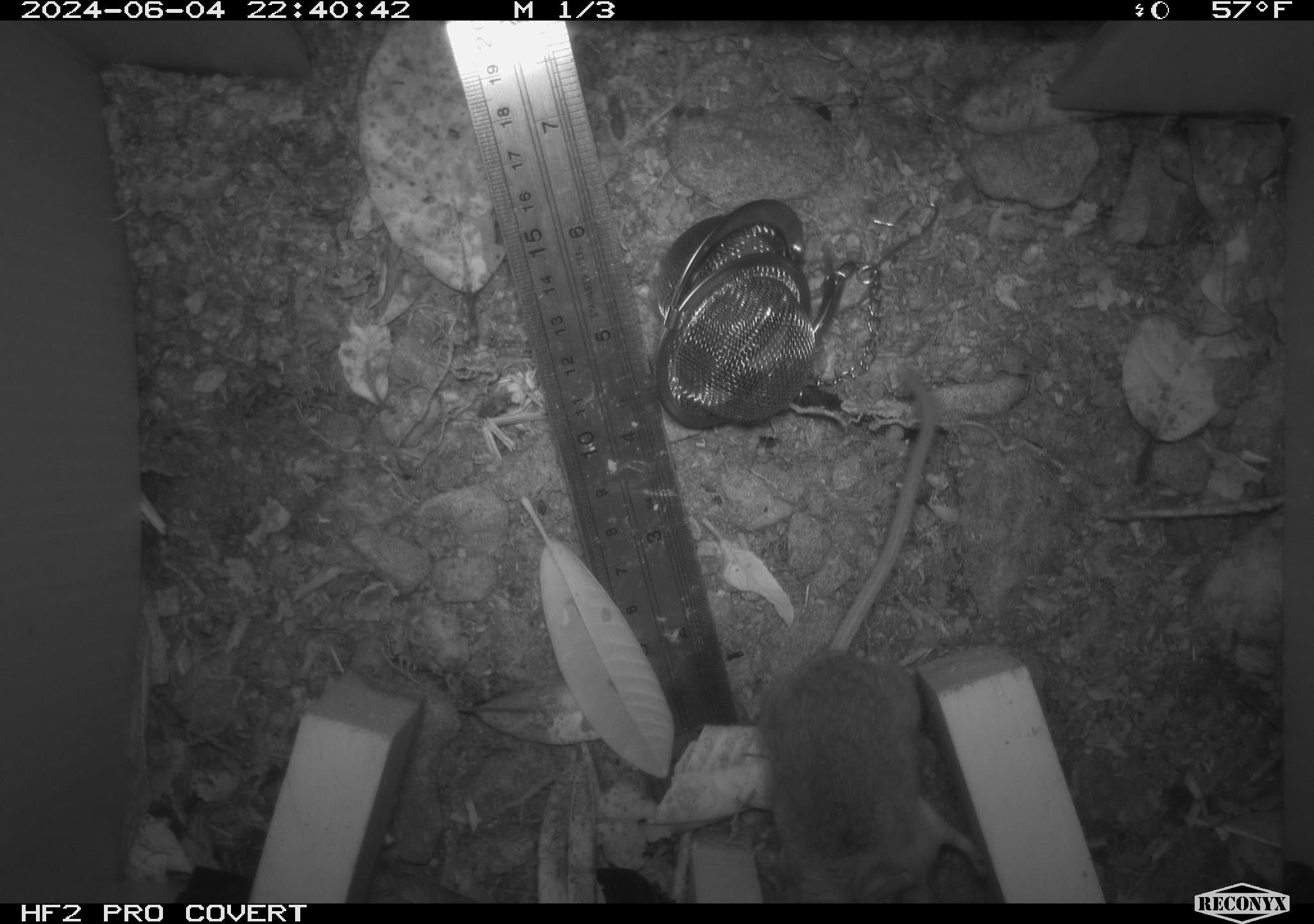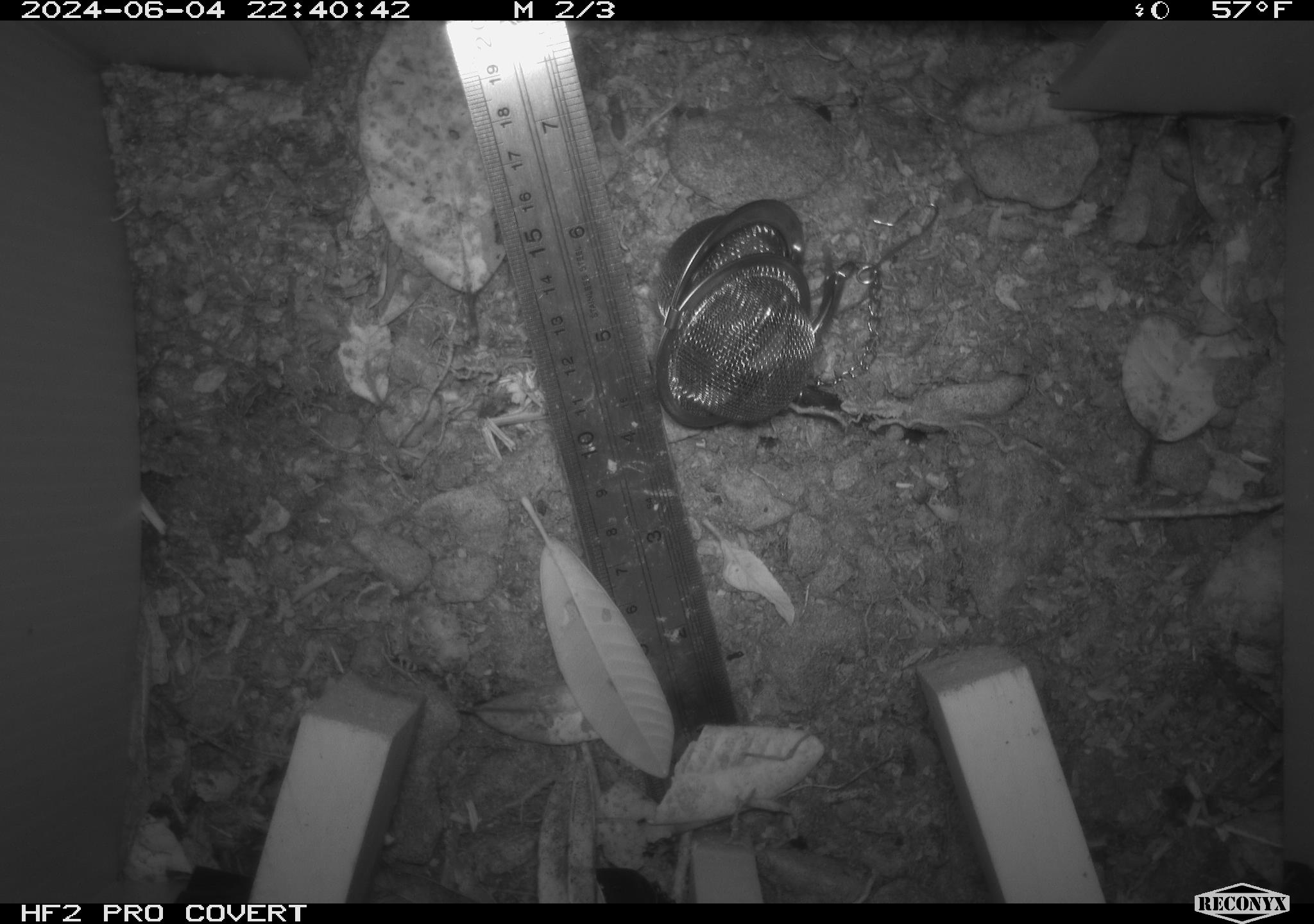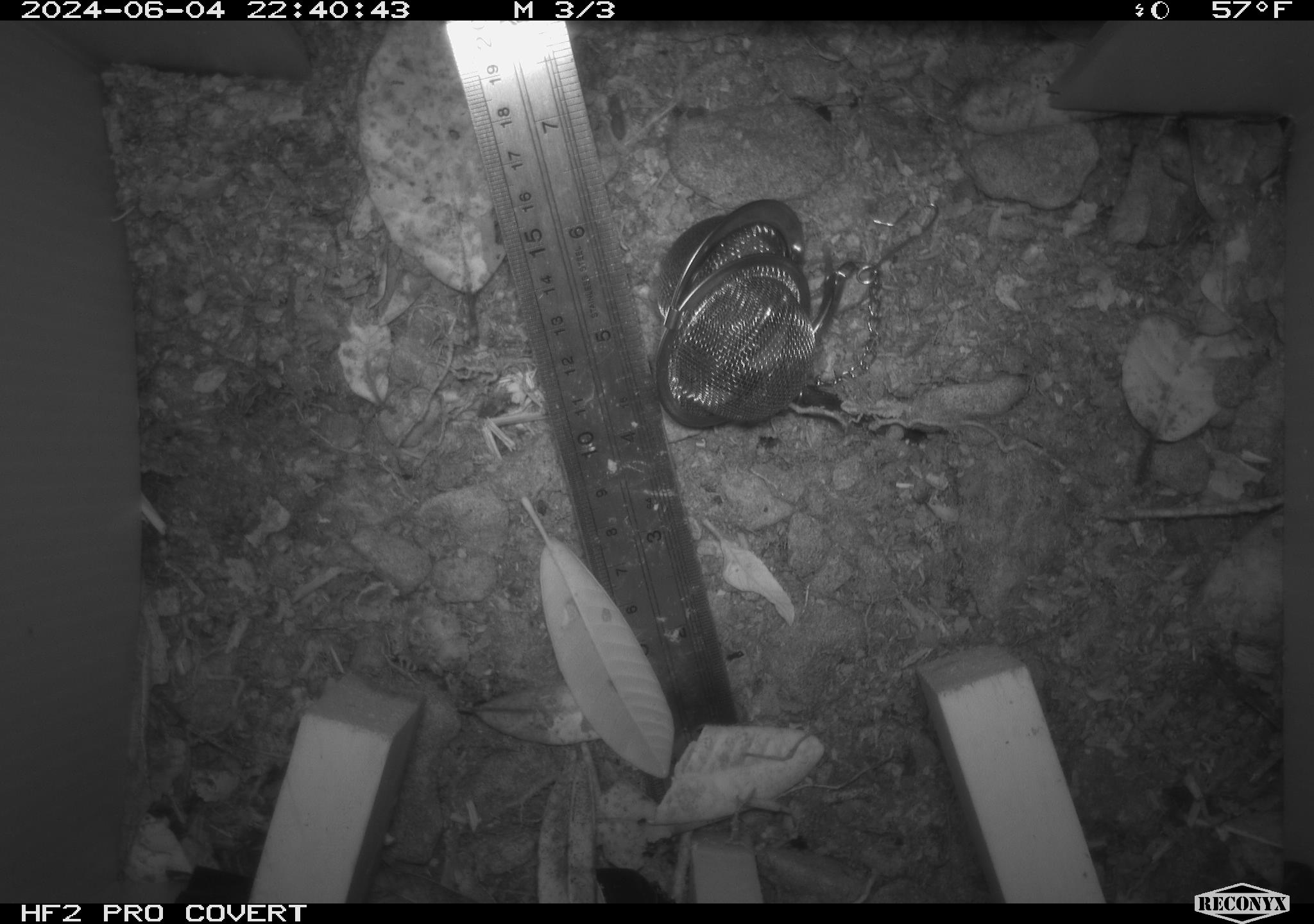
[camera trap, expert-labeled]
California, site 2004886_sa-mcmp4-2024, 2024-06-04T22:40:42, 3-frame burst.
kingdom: Animalia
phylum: Chordata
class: Mammalia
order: Rodentia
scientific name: Rodentia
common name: mouse species